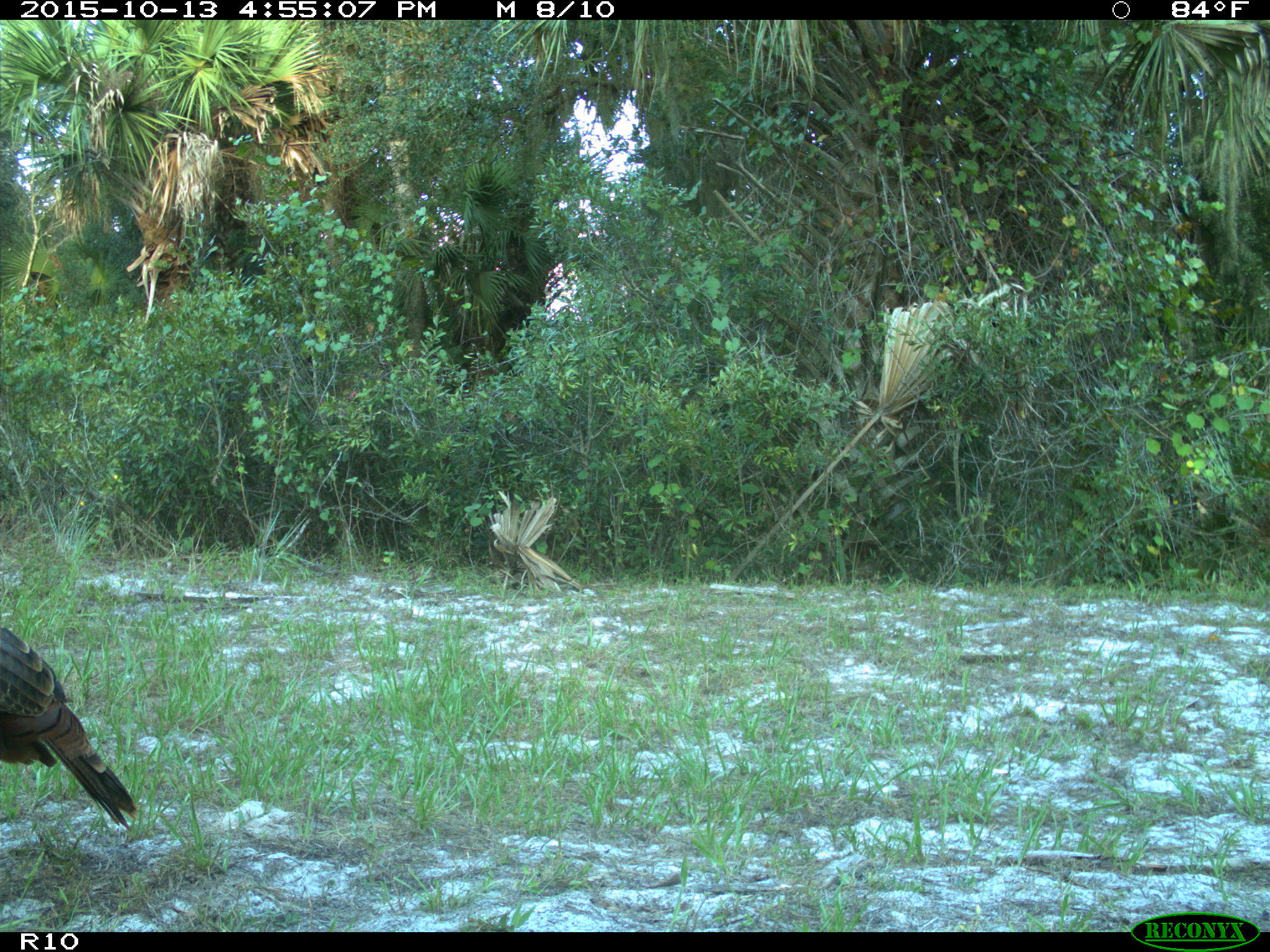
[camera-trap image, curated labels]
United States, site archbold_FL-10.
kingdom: Animalia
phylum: Chordata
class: Aves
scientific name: Aves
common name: birds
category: unidentified bird